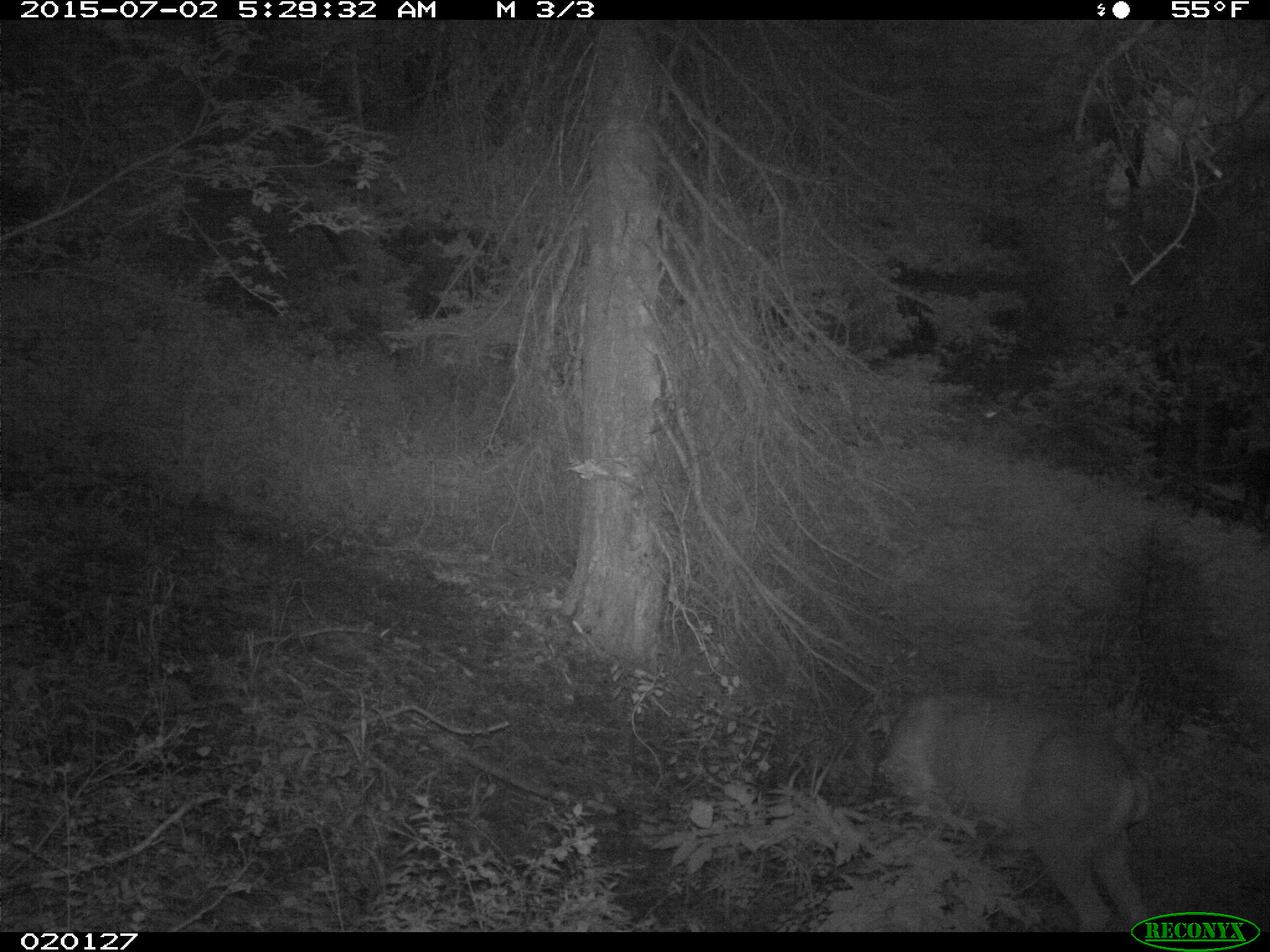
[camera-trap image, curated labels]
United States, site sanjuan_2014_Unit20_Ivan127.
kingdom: Animalia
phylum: Chordata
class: Mammalia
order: Artiodactyla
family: Cervidae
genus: Odocoileus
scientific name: Odocoileus hemionus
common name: mule deer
Odocoileus hemionus (mule deer).